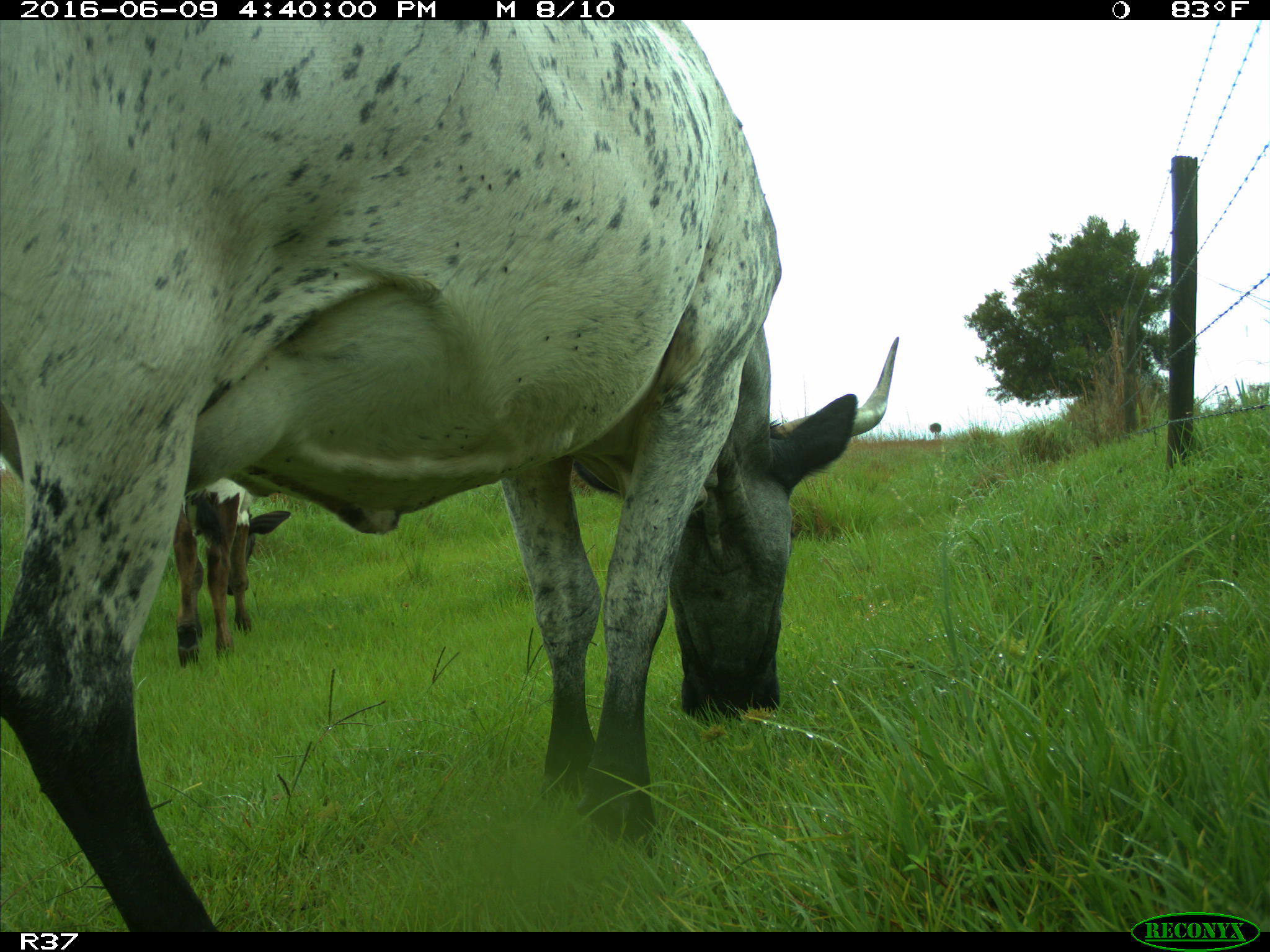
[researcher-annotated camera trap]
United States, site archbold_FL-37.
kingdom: Animalia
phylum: Chordata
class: Mammalia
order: Artiodactyla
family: Bovidae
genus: Bos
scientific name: Bos taurus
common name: domestic cow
Bos taurus (domestic cow).